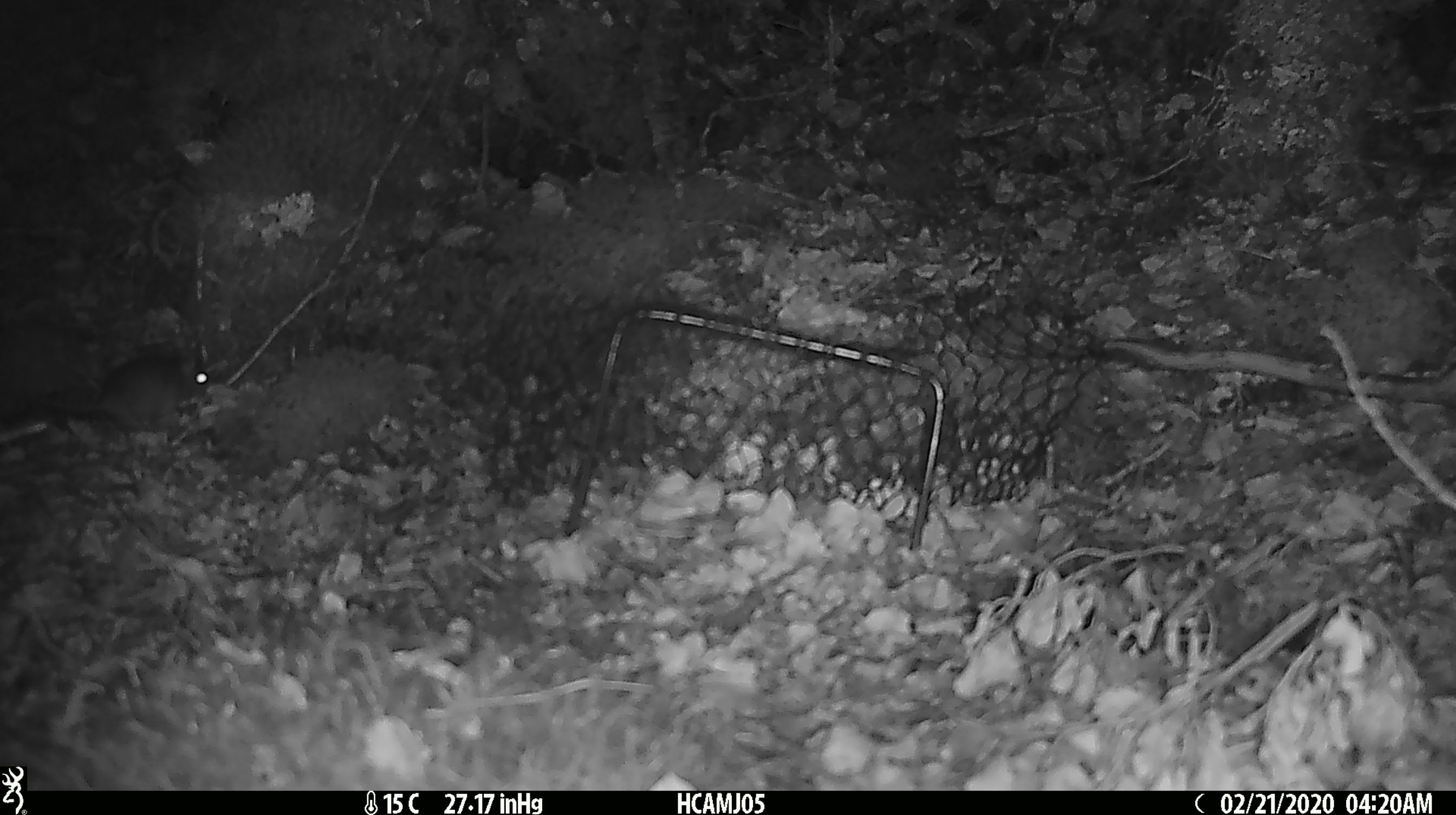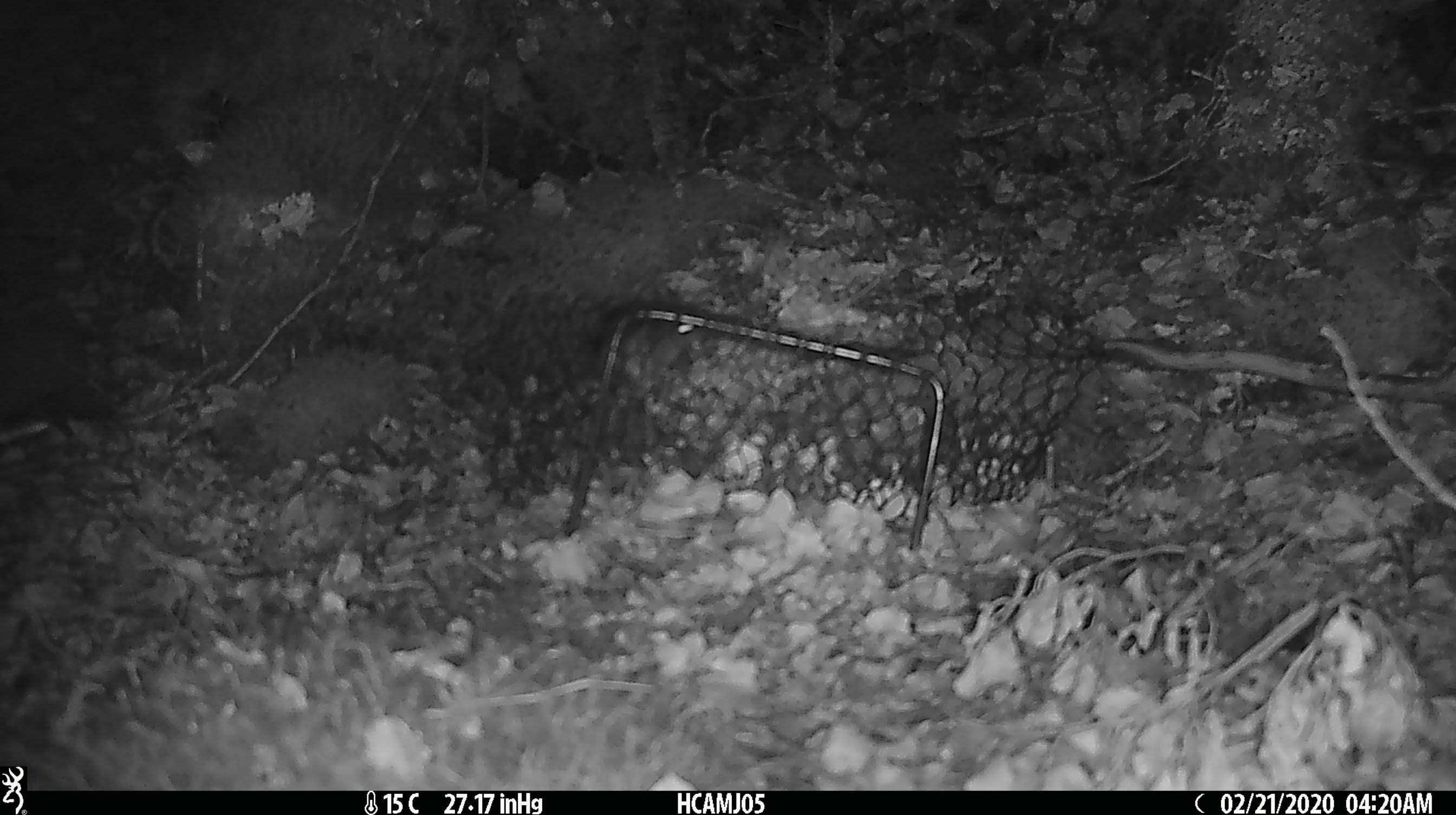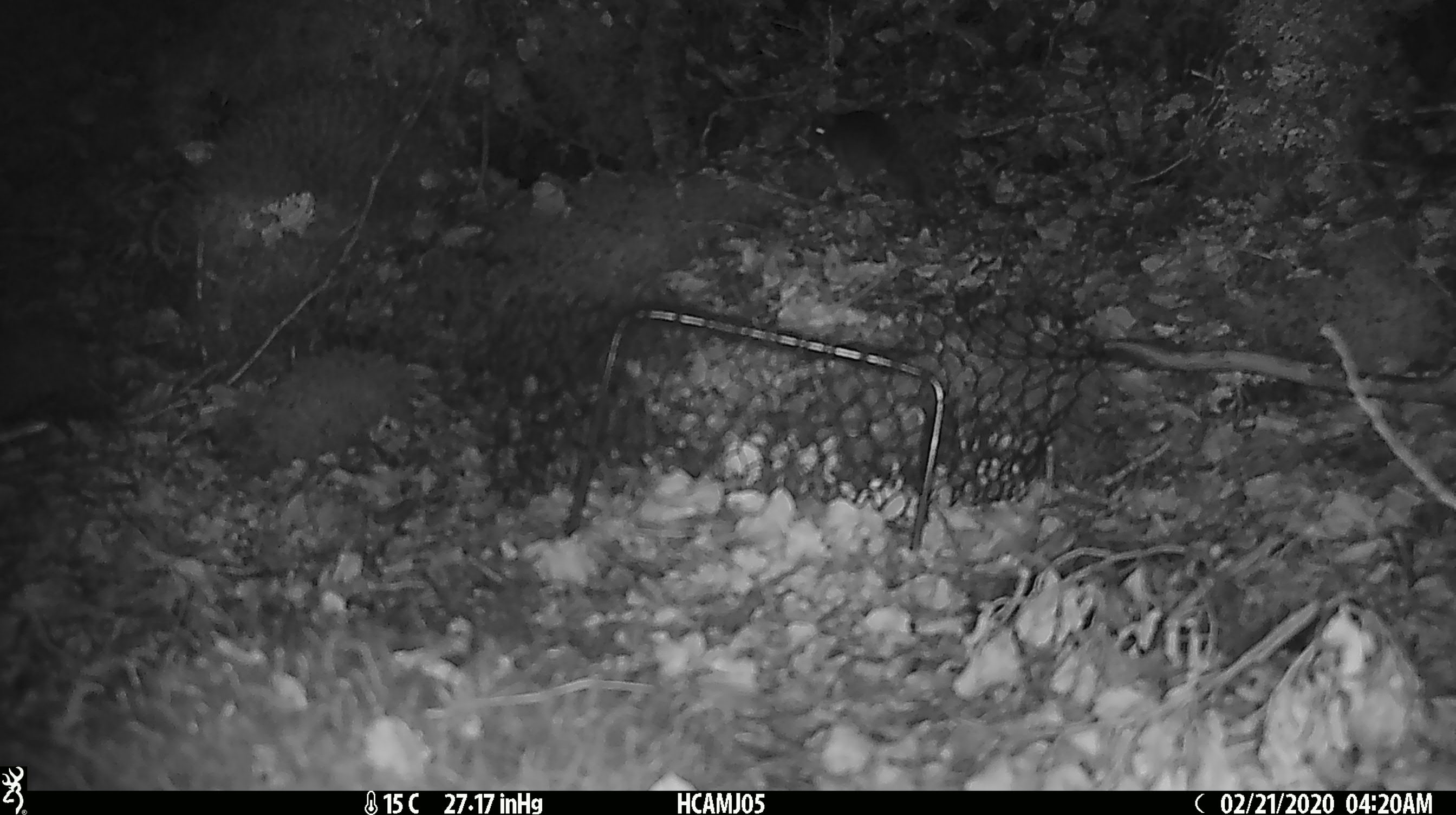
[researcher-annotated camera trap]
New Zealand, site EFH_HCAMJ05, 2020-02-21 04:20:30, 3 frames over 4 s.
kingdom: Animalia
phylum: Chordata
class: Mammalia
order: Rodentia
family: Muridae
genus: Mus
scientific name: Mus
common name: mouse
Mouse (Mus).